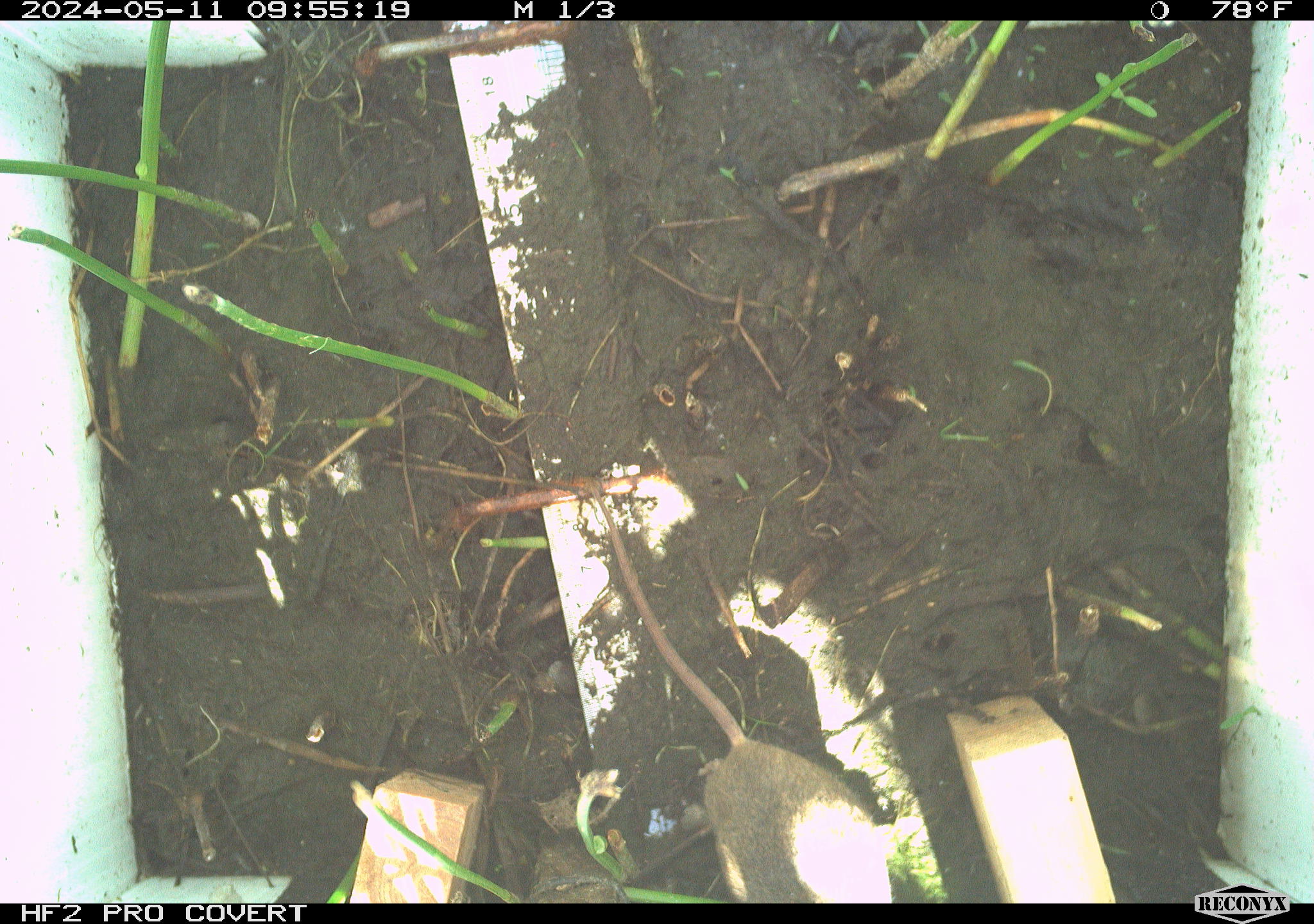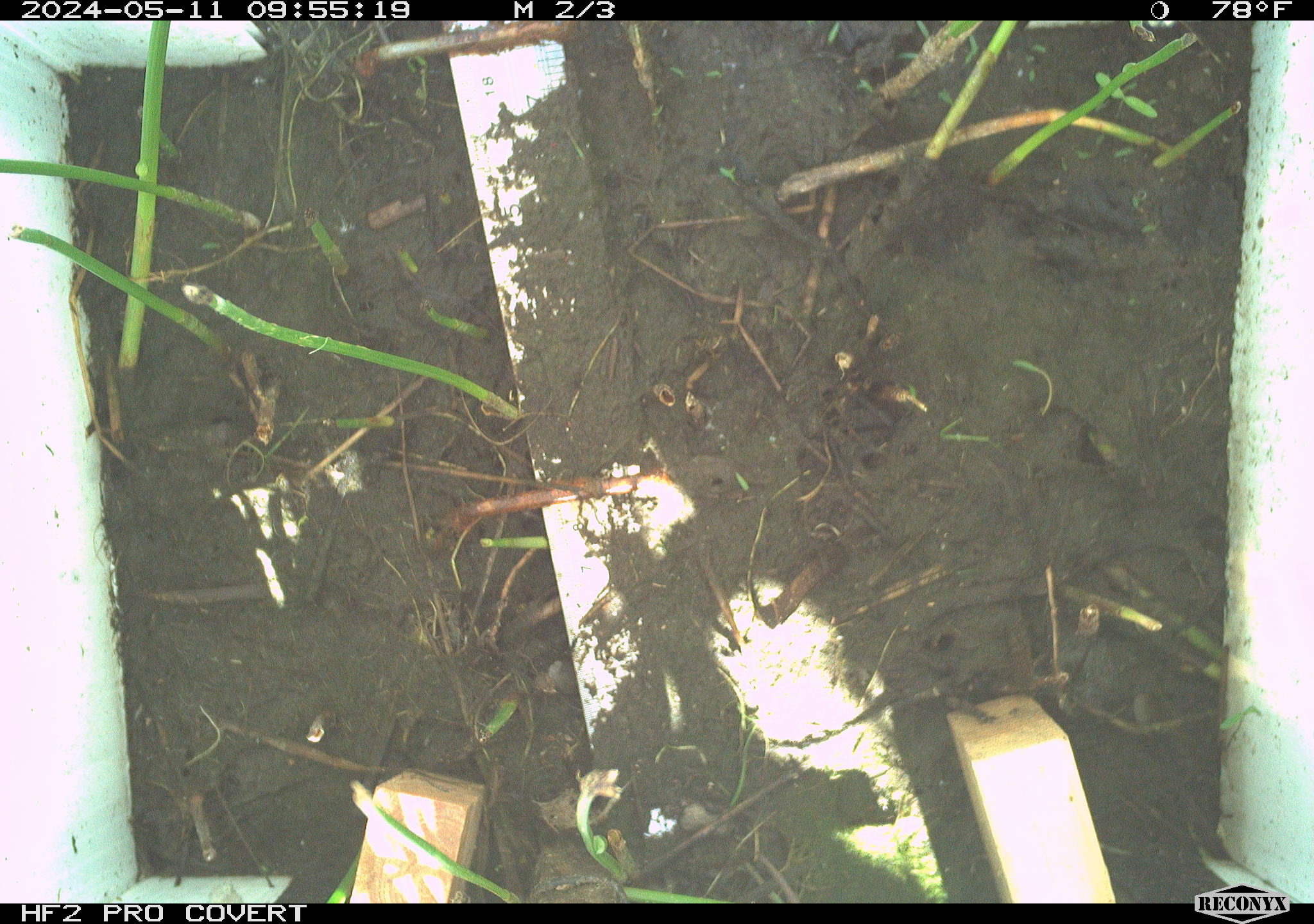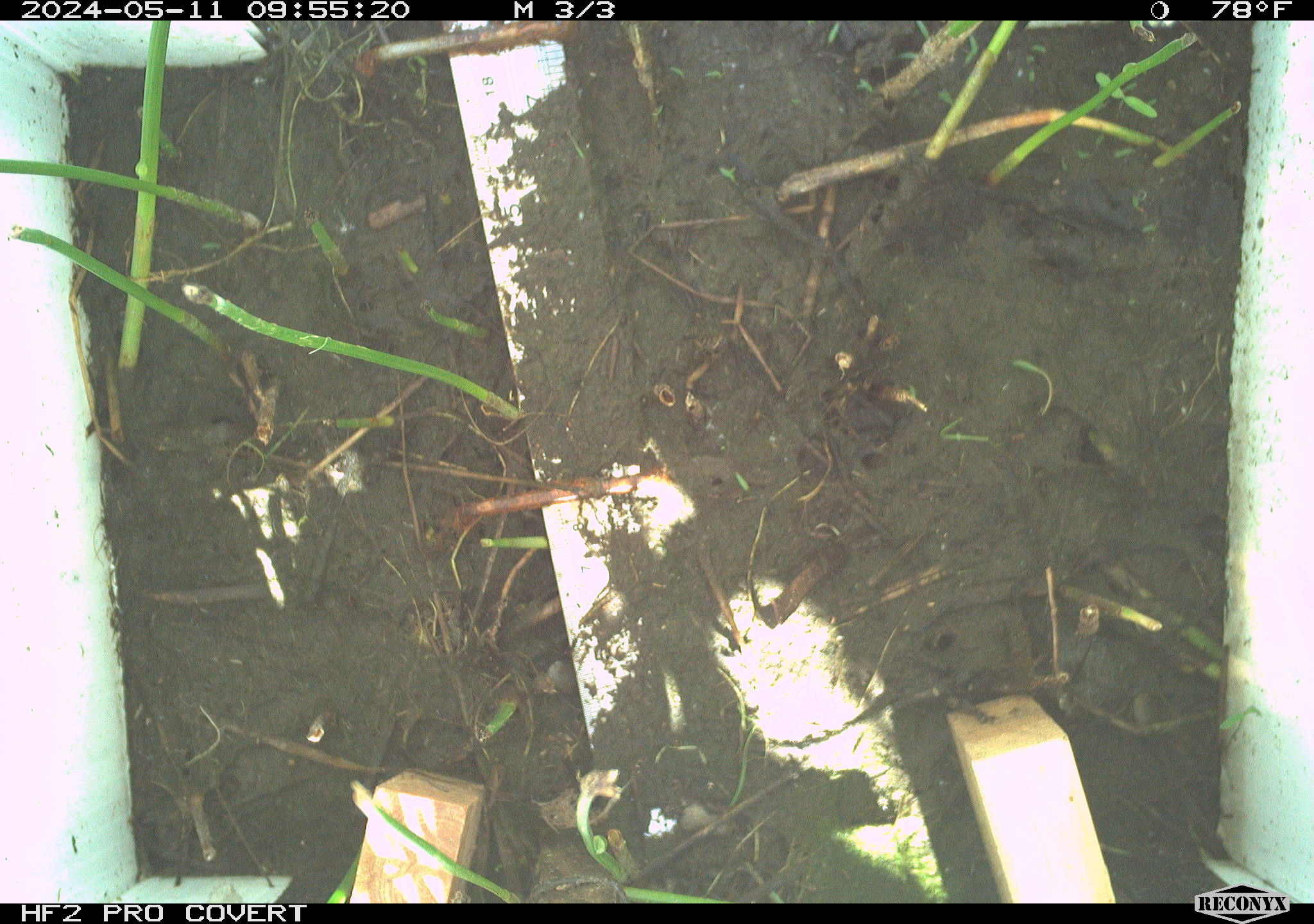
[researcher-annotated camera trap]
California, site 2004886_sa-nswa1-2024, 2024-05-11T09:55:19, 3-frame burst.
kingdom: Animalia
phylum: Chordata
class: Mammalia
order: Rodentia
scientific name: Rodentia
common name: mouse species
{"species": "mouse species (Rodentia)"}